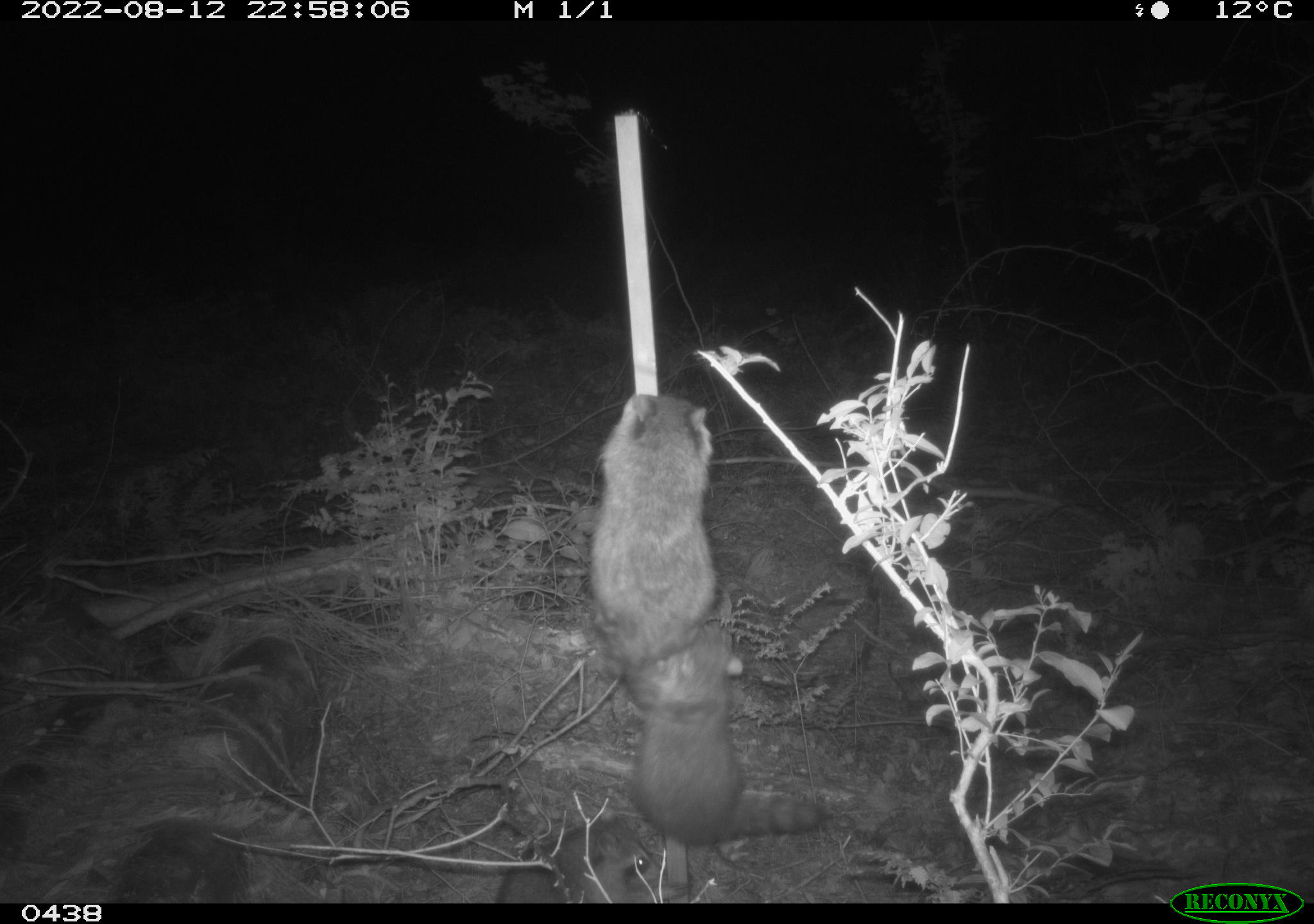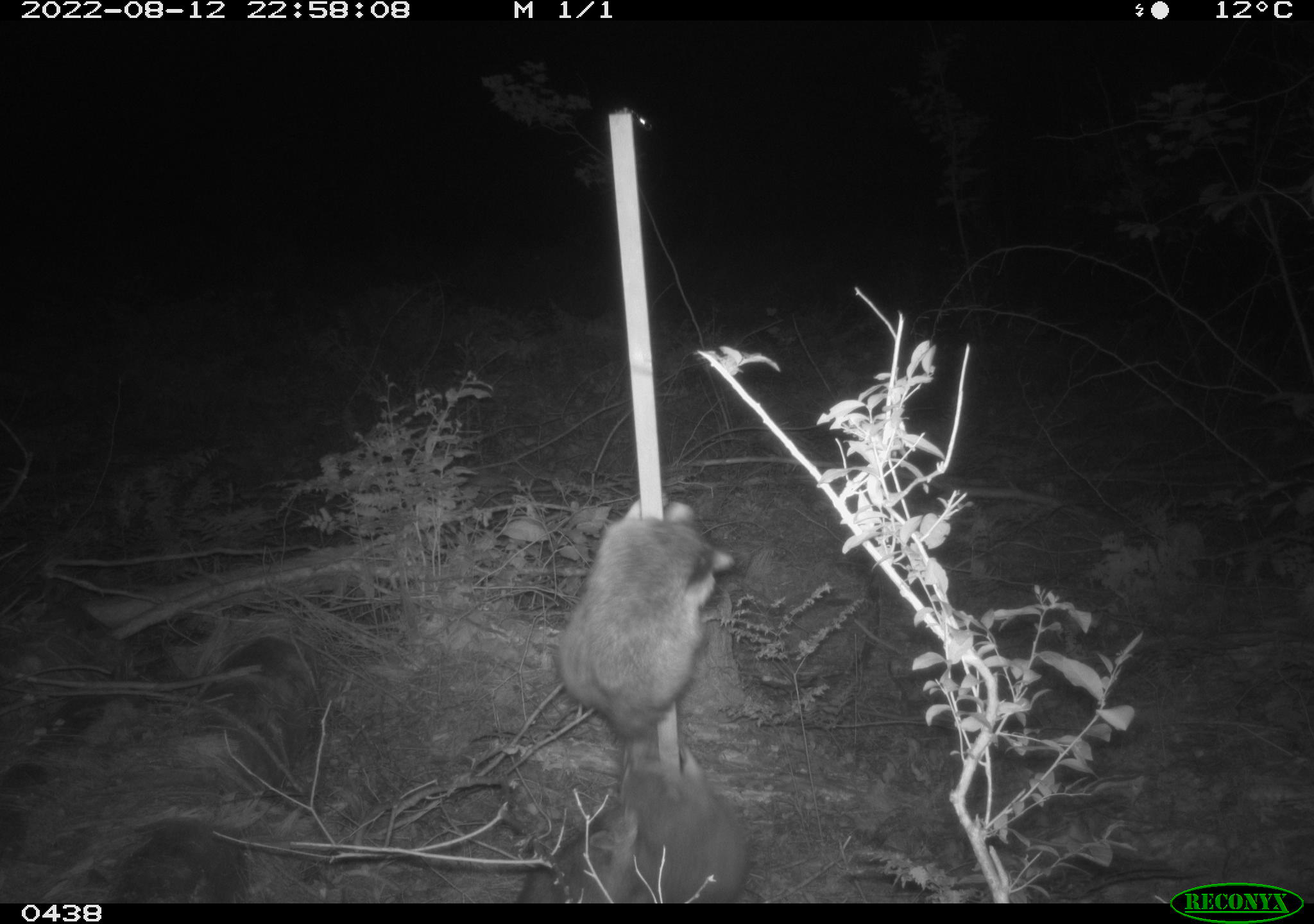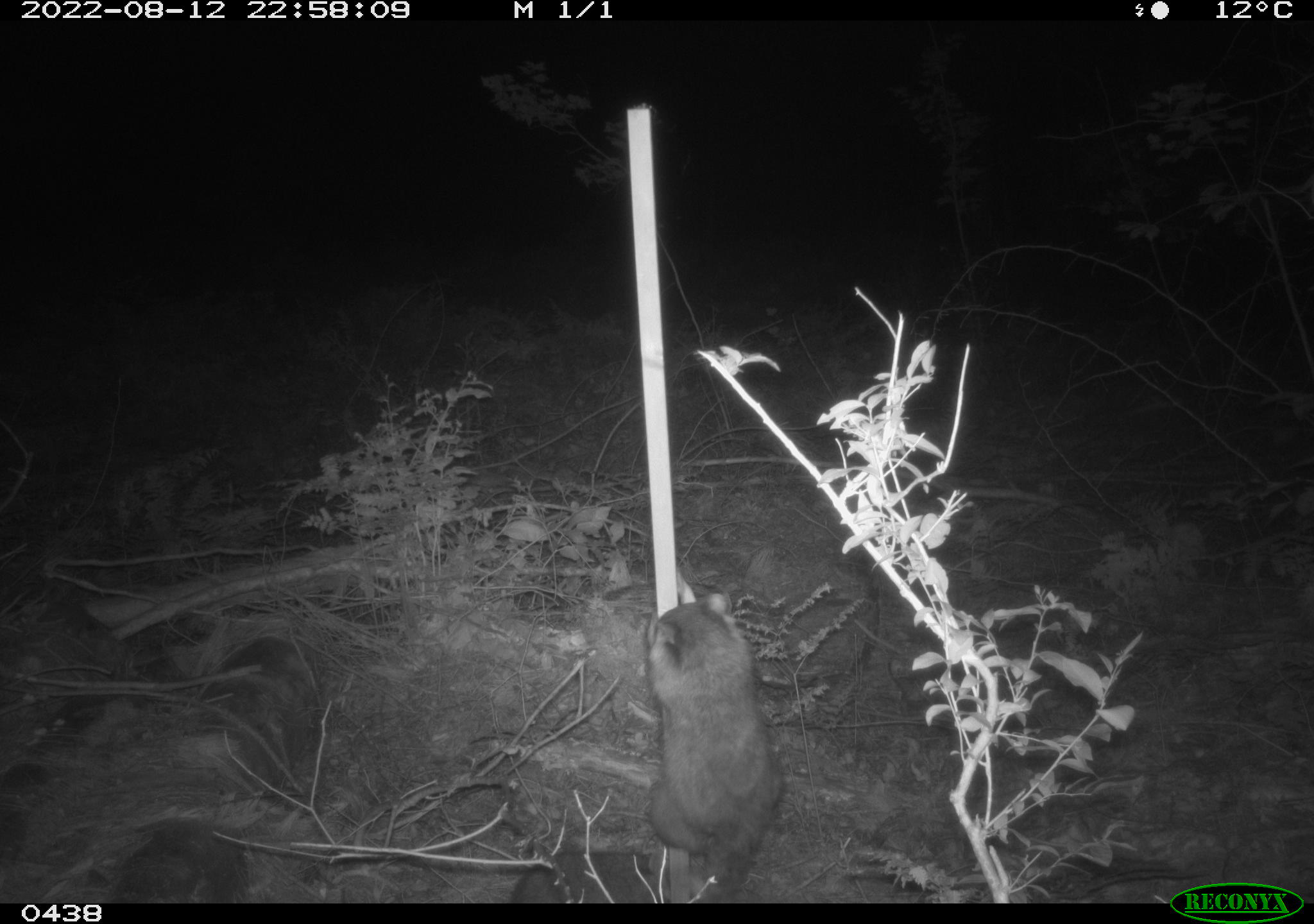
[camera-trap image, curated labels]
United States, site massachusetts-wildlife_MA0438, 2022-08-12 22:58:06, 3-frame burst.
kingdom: Animalia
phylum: Chordata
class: Mammalia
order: Carnivora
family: Procyonidae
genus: Procyon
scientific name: Procyon lotor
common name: raccoon